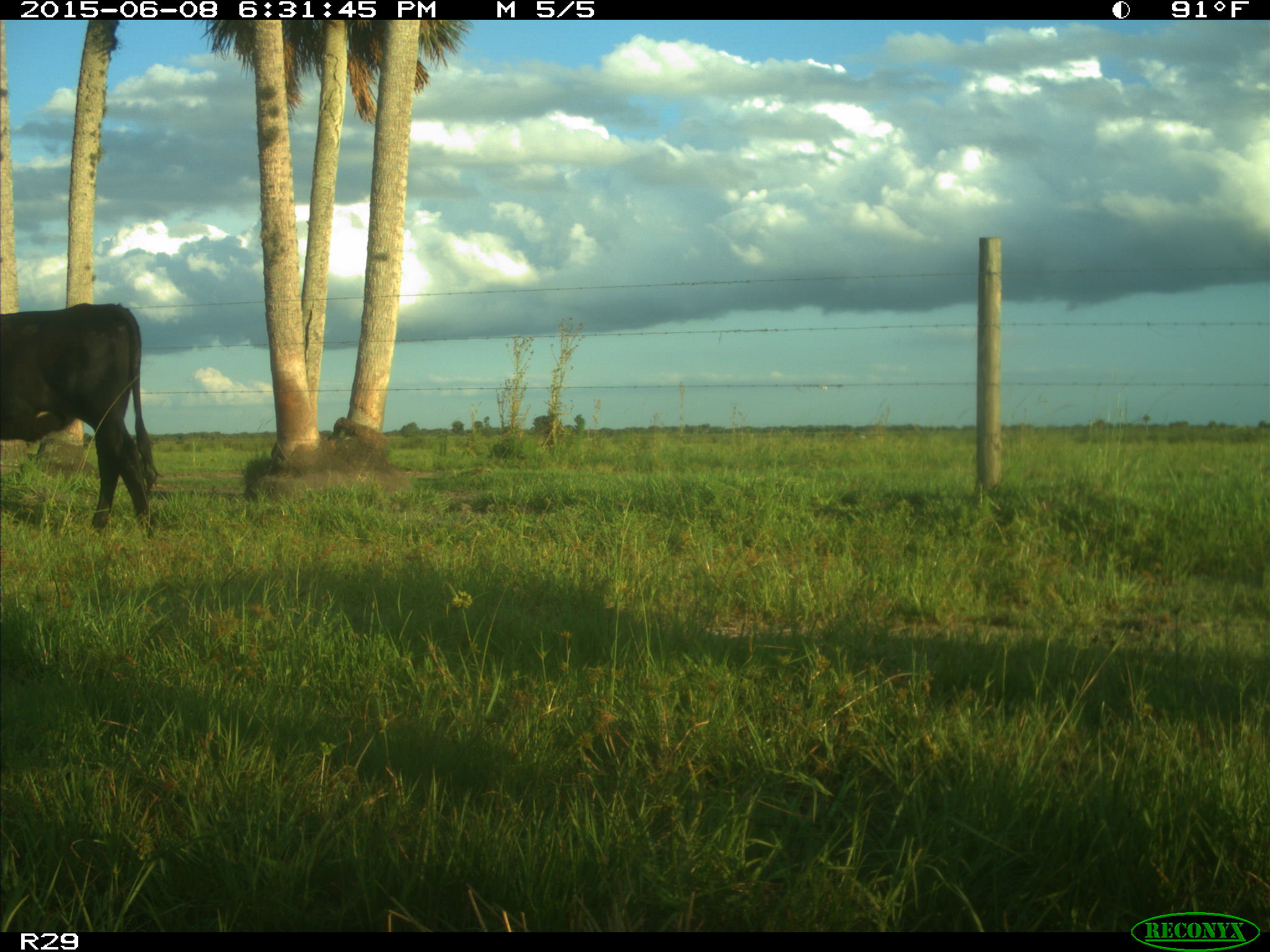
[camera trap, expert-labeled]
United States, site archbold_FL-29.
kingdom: Animalia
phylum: Chordata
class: Mammalia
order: Artiodactyla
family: Bovidae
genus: Bos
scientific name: Bos taurus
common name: domestic cow